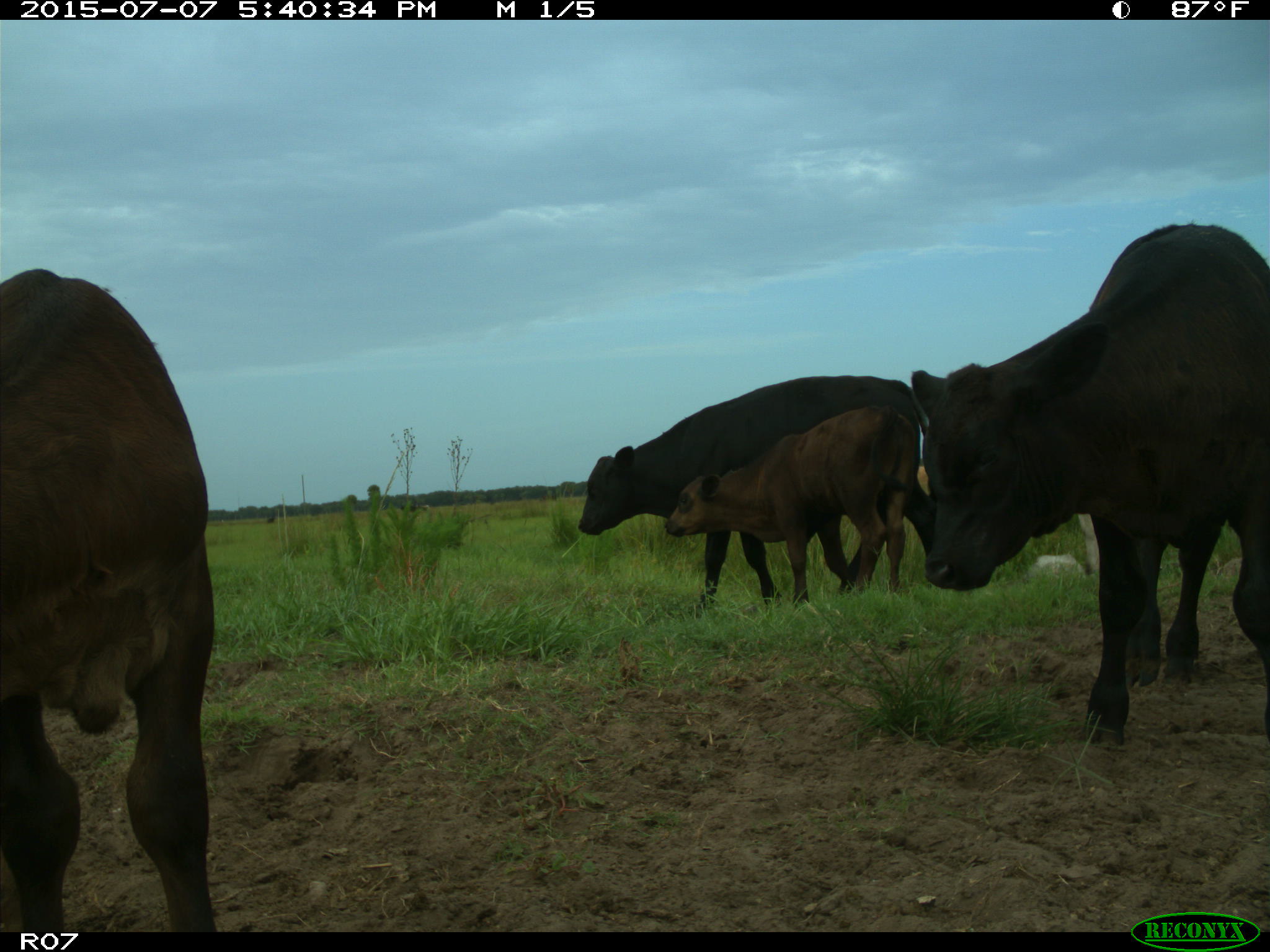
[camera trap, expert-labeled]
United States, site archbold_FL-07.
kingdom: Animalia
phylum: Chordata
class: Mammalia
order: Artiodactyla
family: Bovidae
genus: Bos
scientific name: Bos taurus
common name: domestic cow